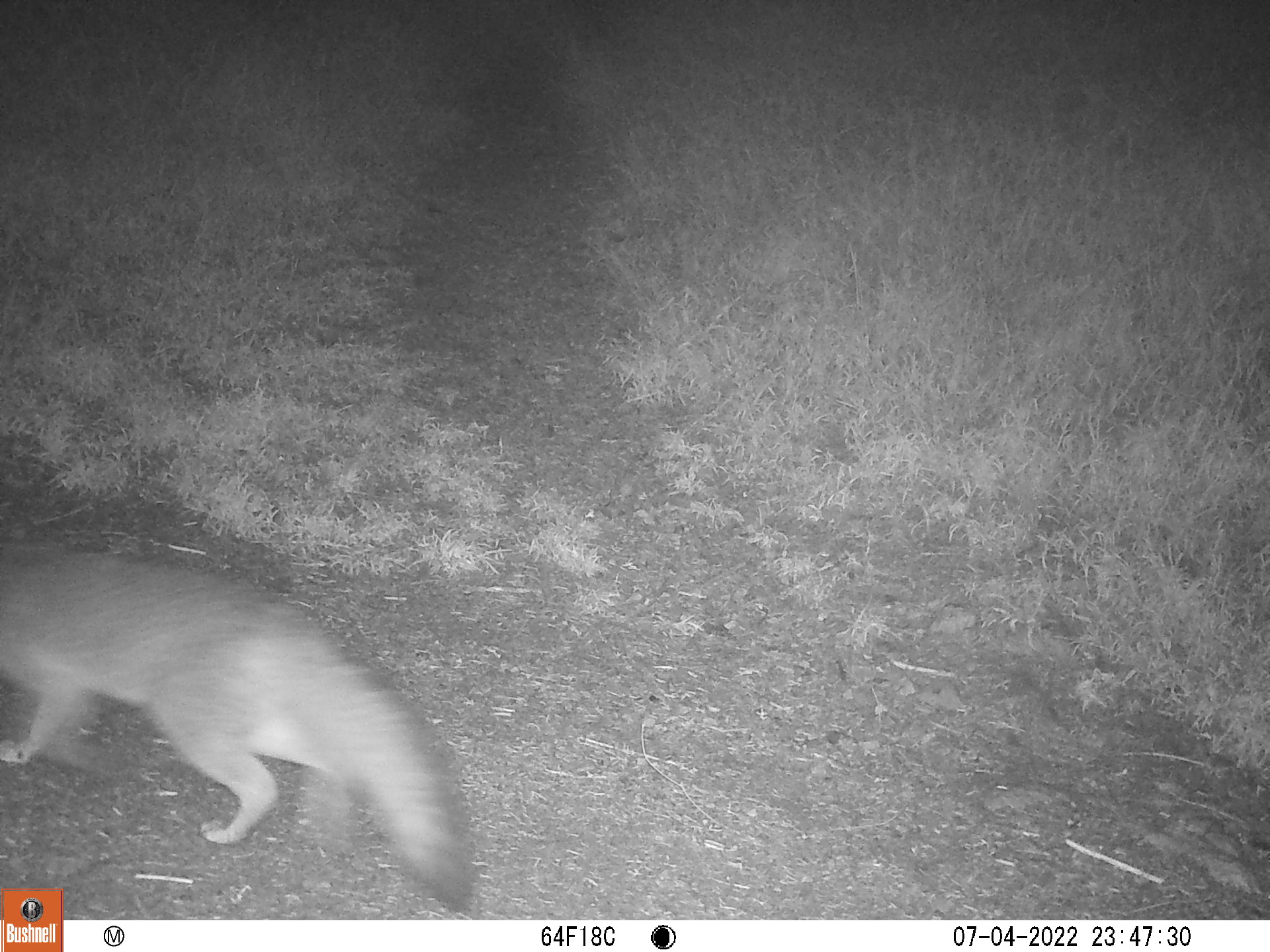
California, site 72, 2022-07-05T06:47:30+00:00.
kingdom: Animalia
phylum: Chordata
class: Mammalia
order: Carnivora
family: Canidae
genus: Urocyon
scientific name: Urocyon cinereoargenteus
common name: gray fox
Gray fox (Urocyon cinereoargenteus).